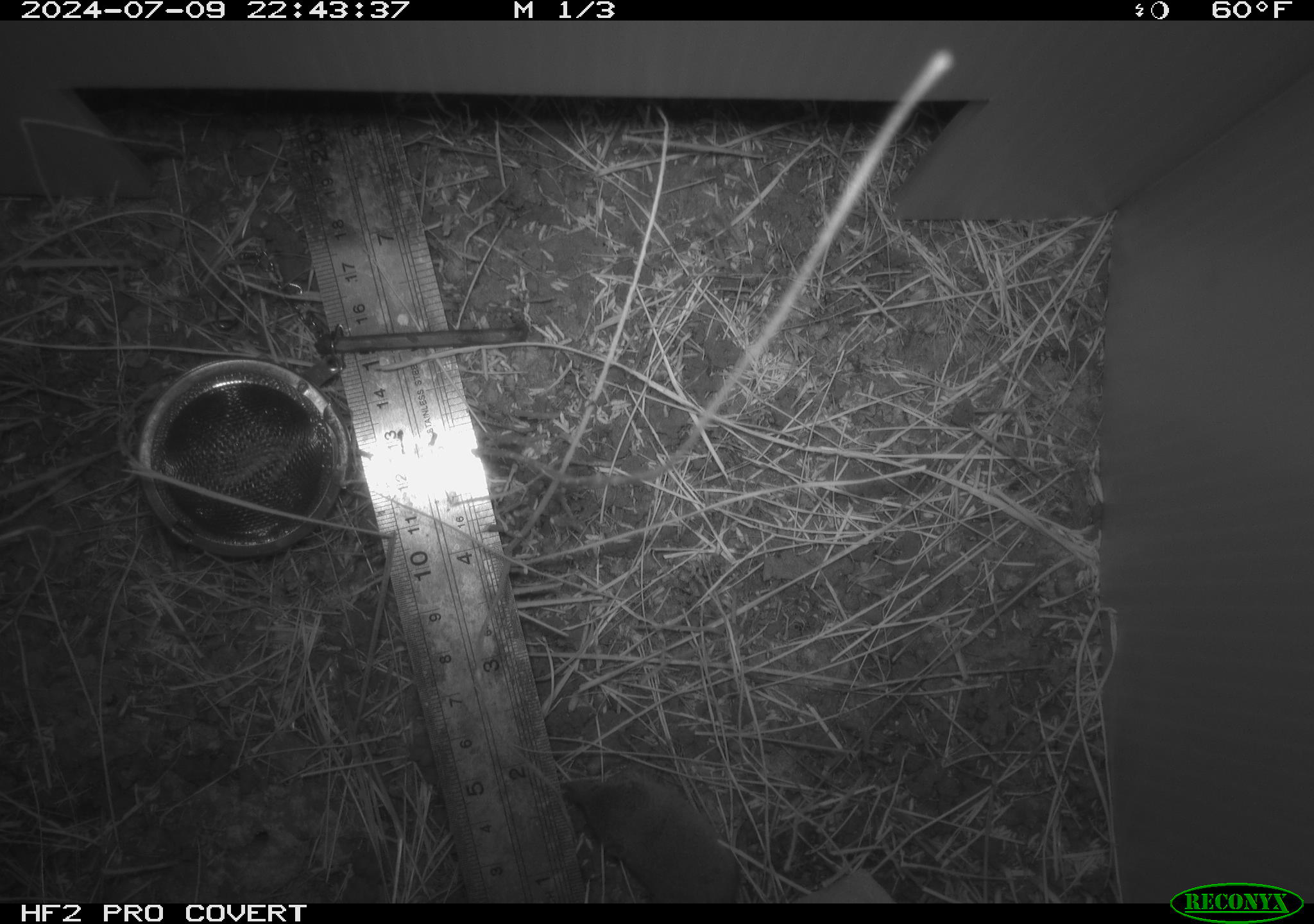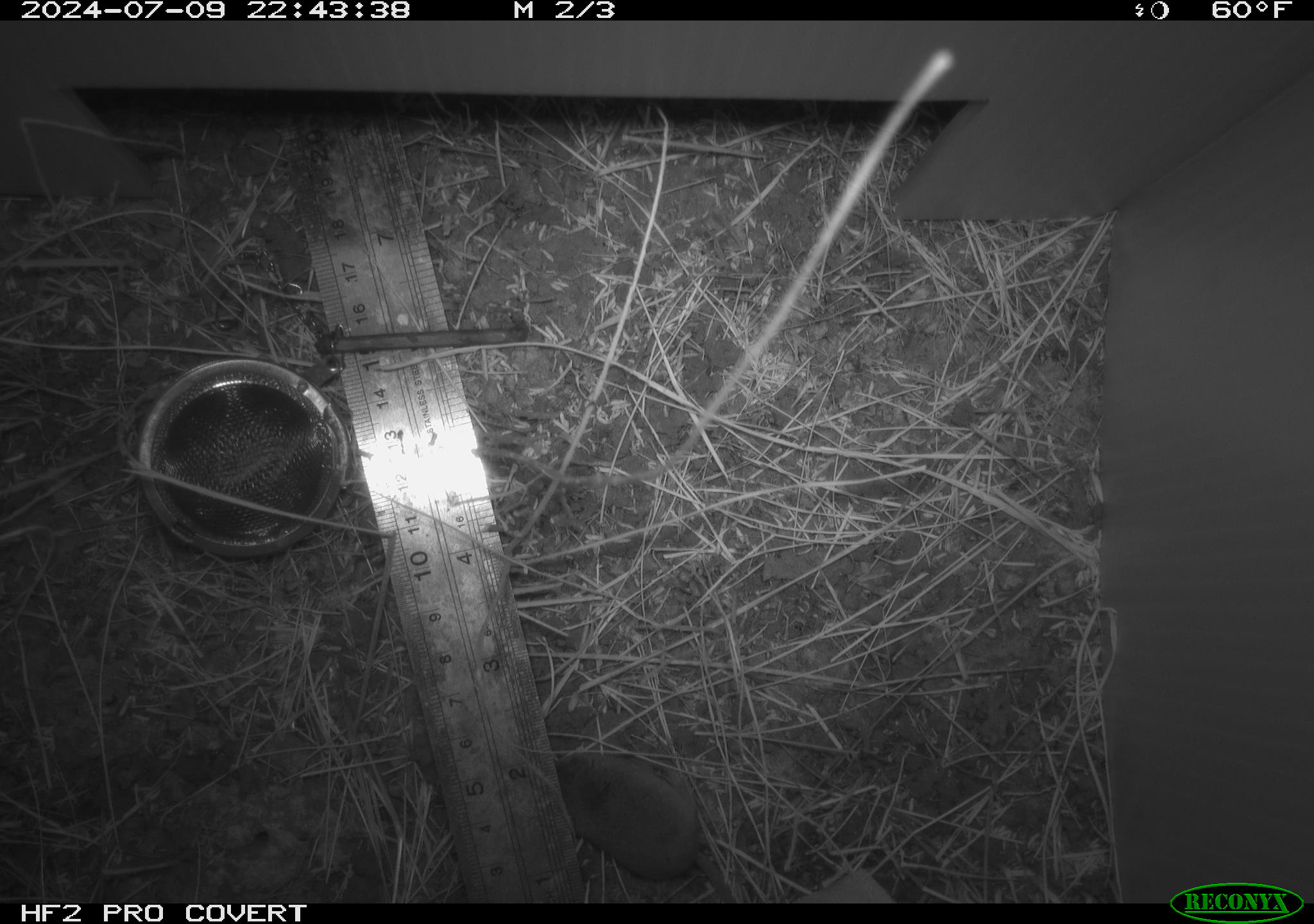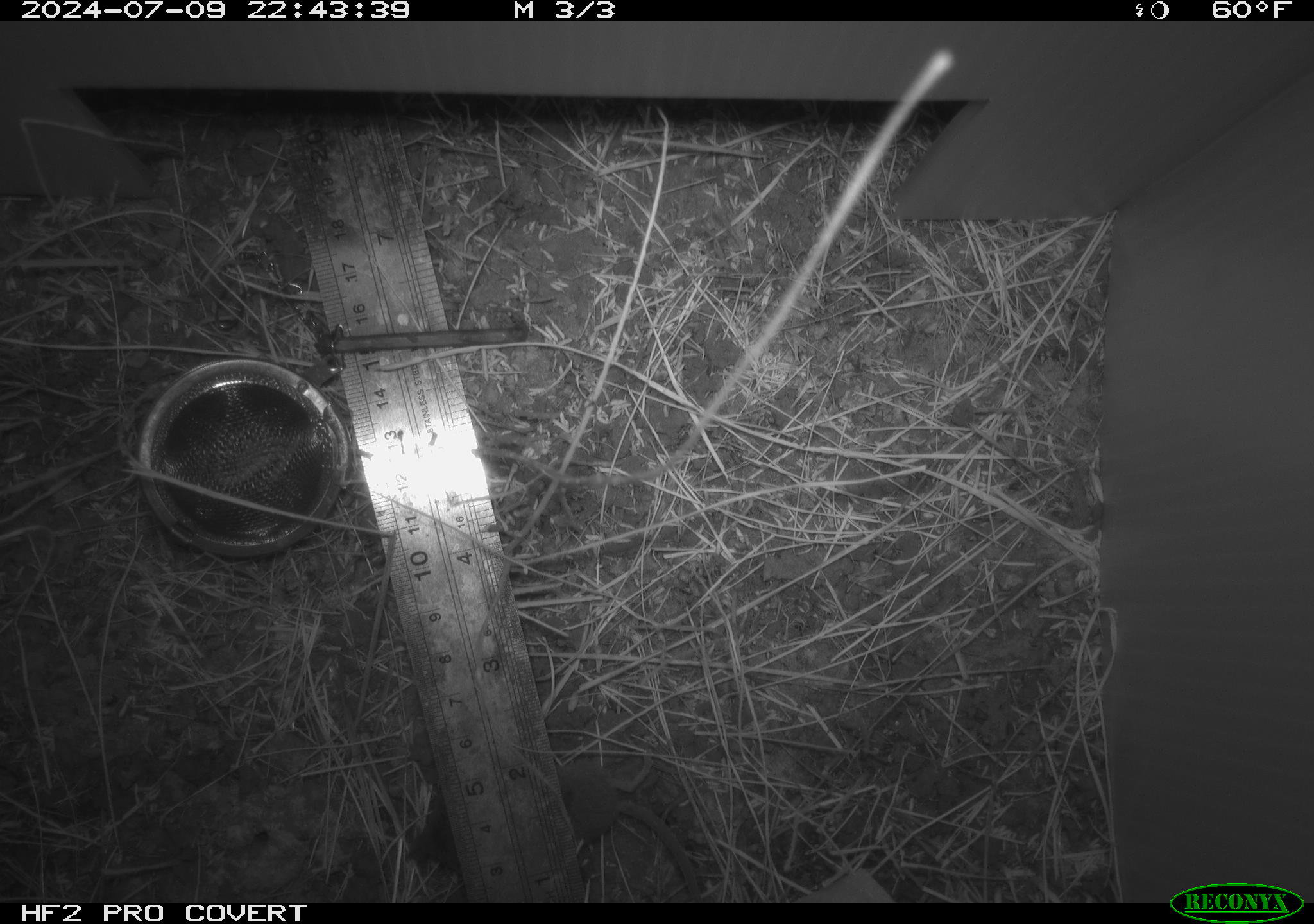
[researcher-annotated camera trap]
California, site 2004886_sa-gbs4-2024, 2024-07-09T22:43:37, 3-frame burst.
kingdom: Animalia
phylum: Chordata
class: Mammalia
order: Eulipotyphla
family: Soricidae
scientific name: Soricidae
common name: shrews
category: soricidae family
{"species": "soricidae family (shrews) (Soricidae)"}